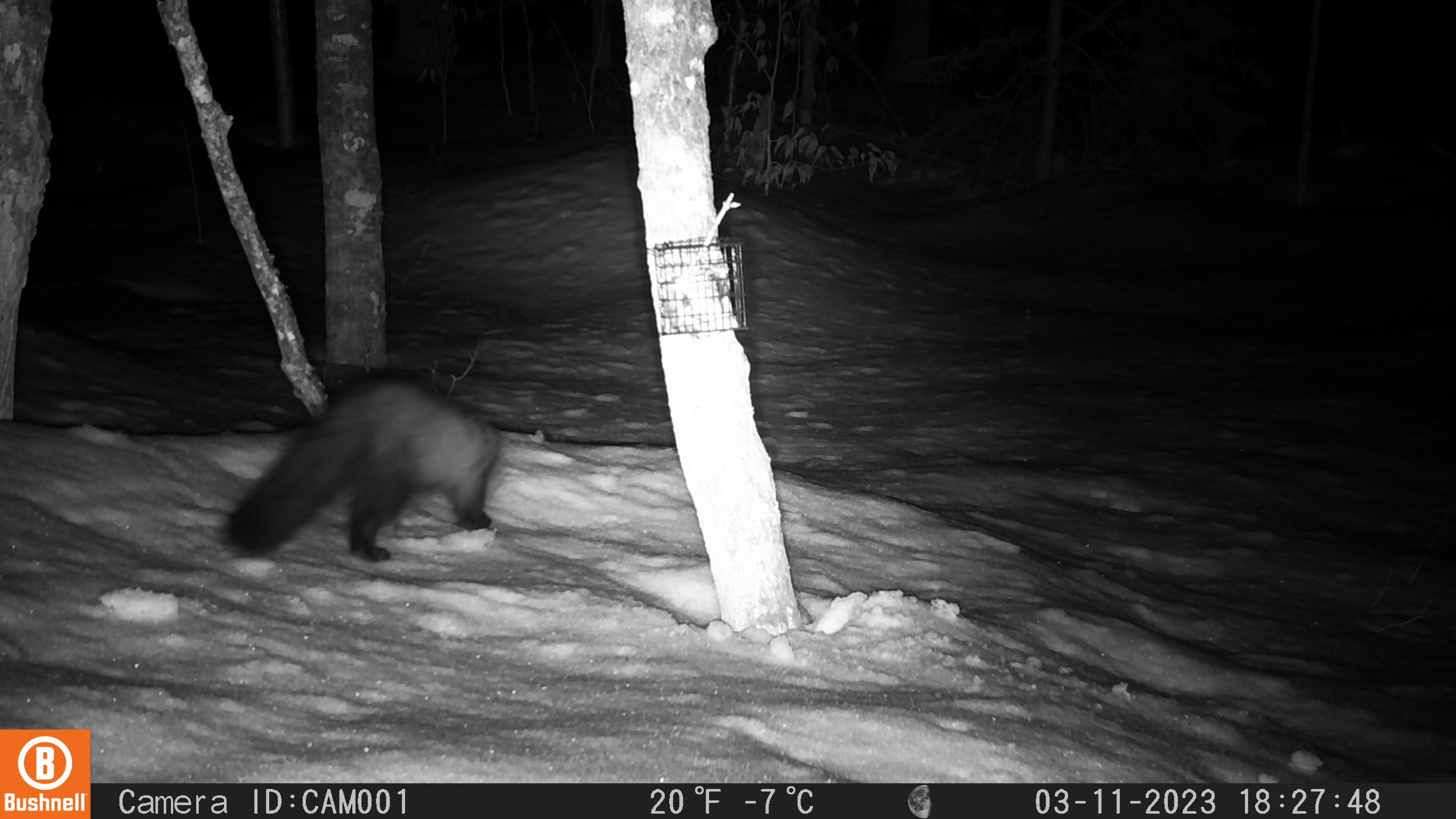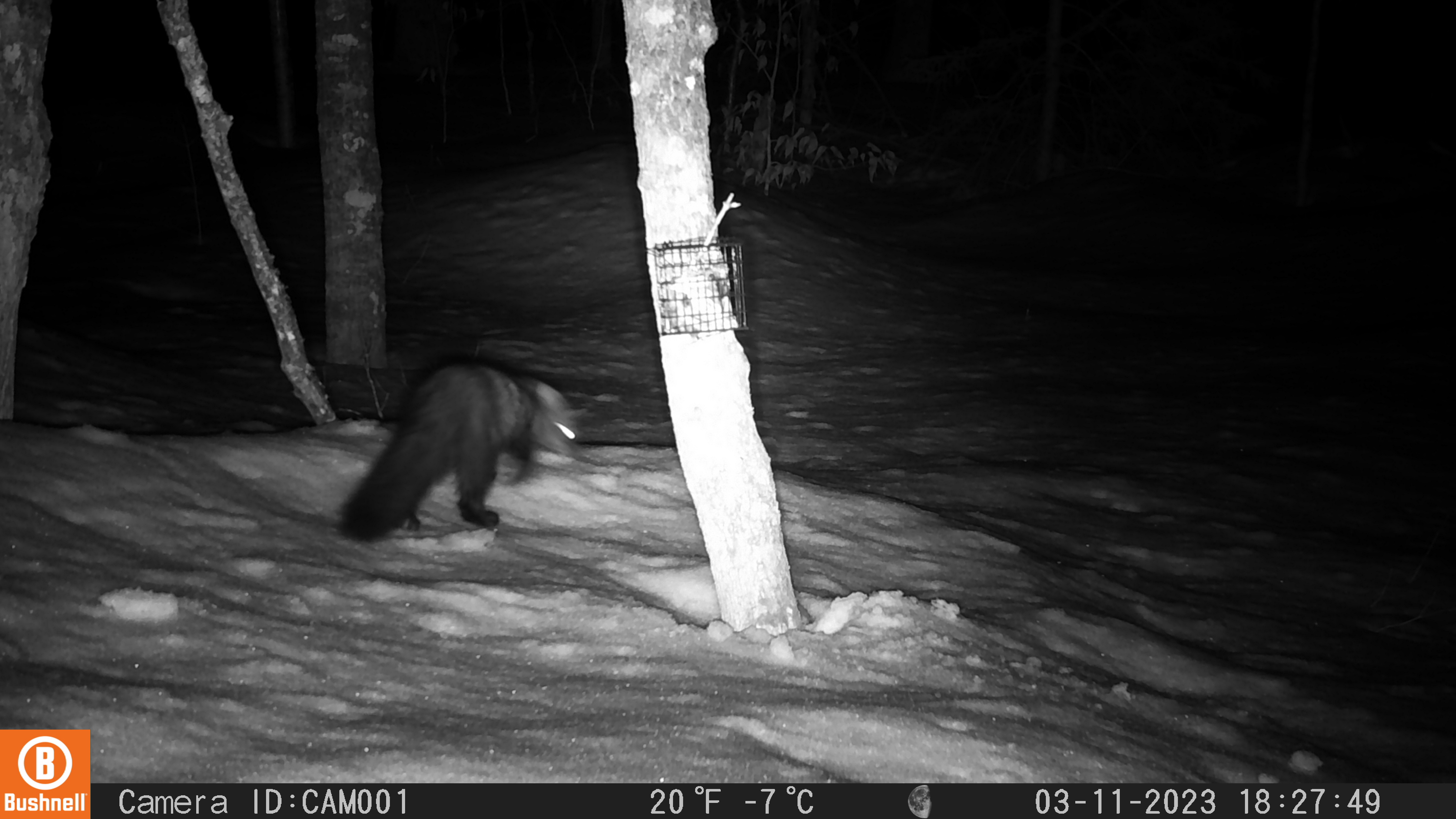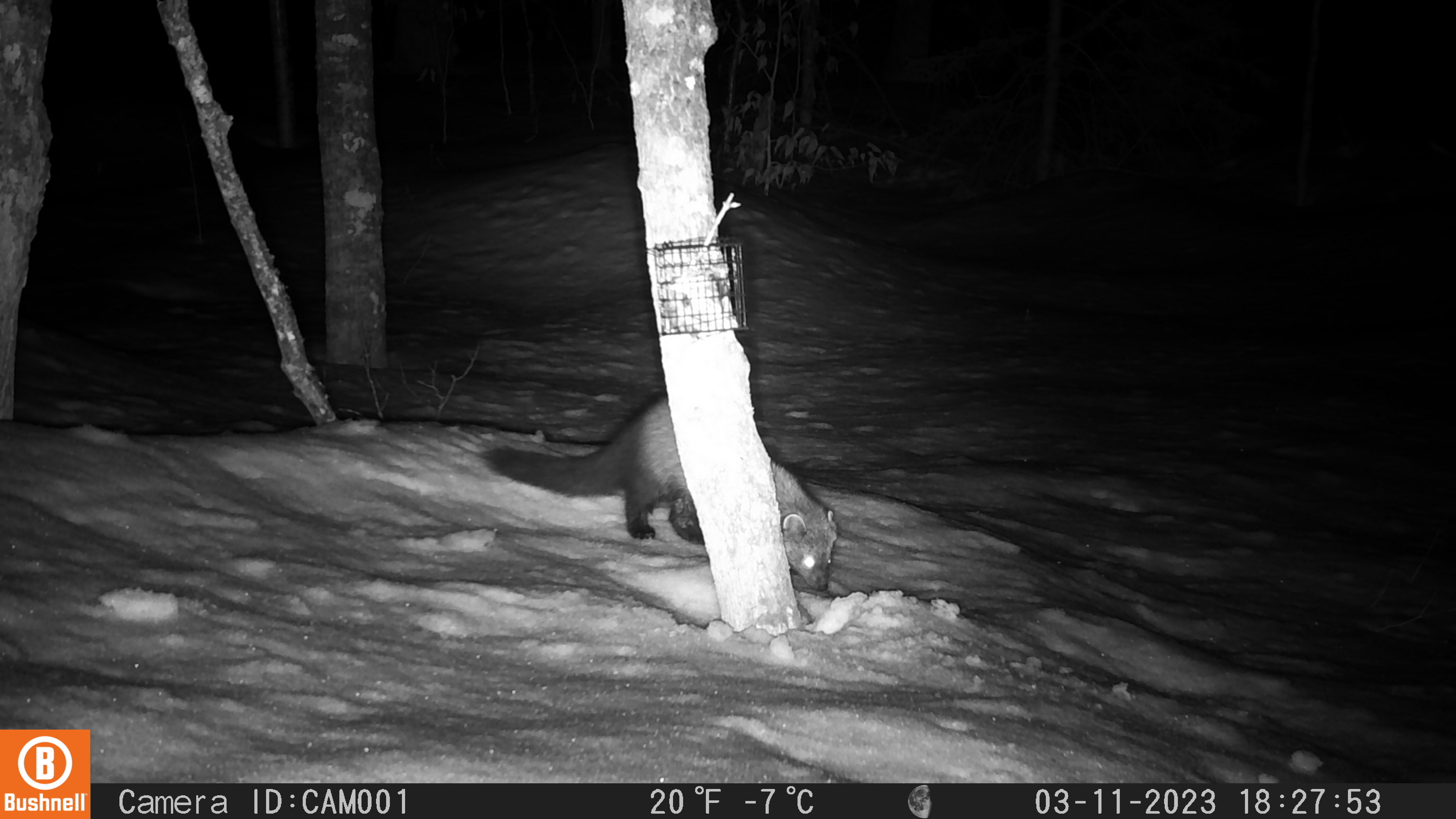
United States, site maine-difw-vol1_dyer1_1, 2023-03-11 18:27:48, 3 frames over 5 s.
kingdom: Animalia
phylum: Chordata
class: Mammalia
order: Carnivora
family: Mustelidae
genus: Pekania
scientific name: Pekania pennanti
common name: fisher